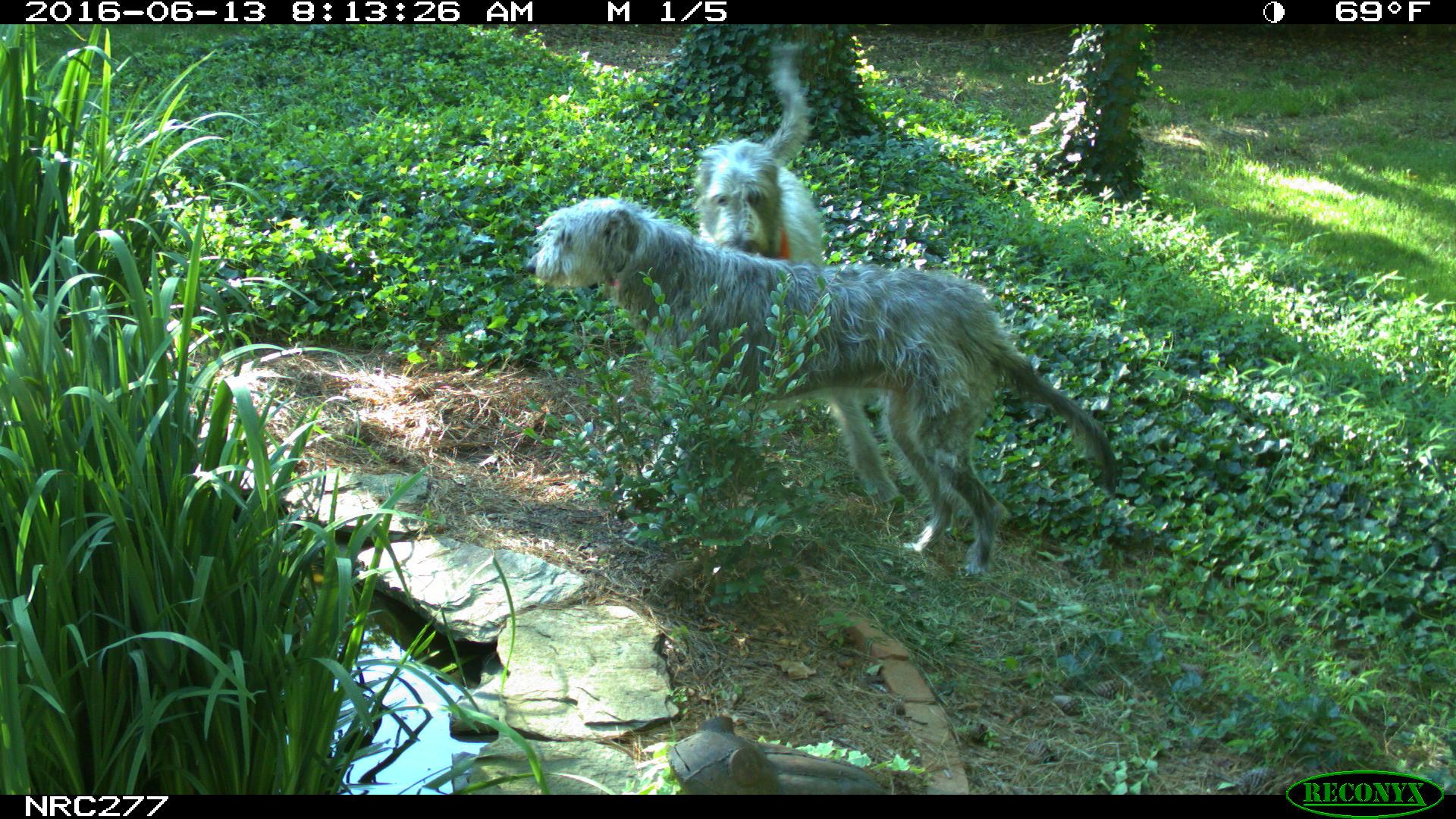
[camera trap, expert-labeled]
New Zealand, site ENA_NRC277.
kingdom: Animalia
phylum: Chordata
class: Mammalia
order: Carnivora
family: Canidae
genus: Canis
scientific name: Canis familiaris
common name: domestic dog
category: dog